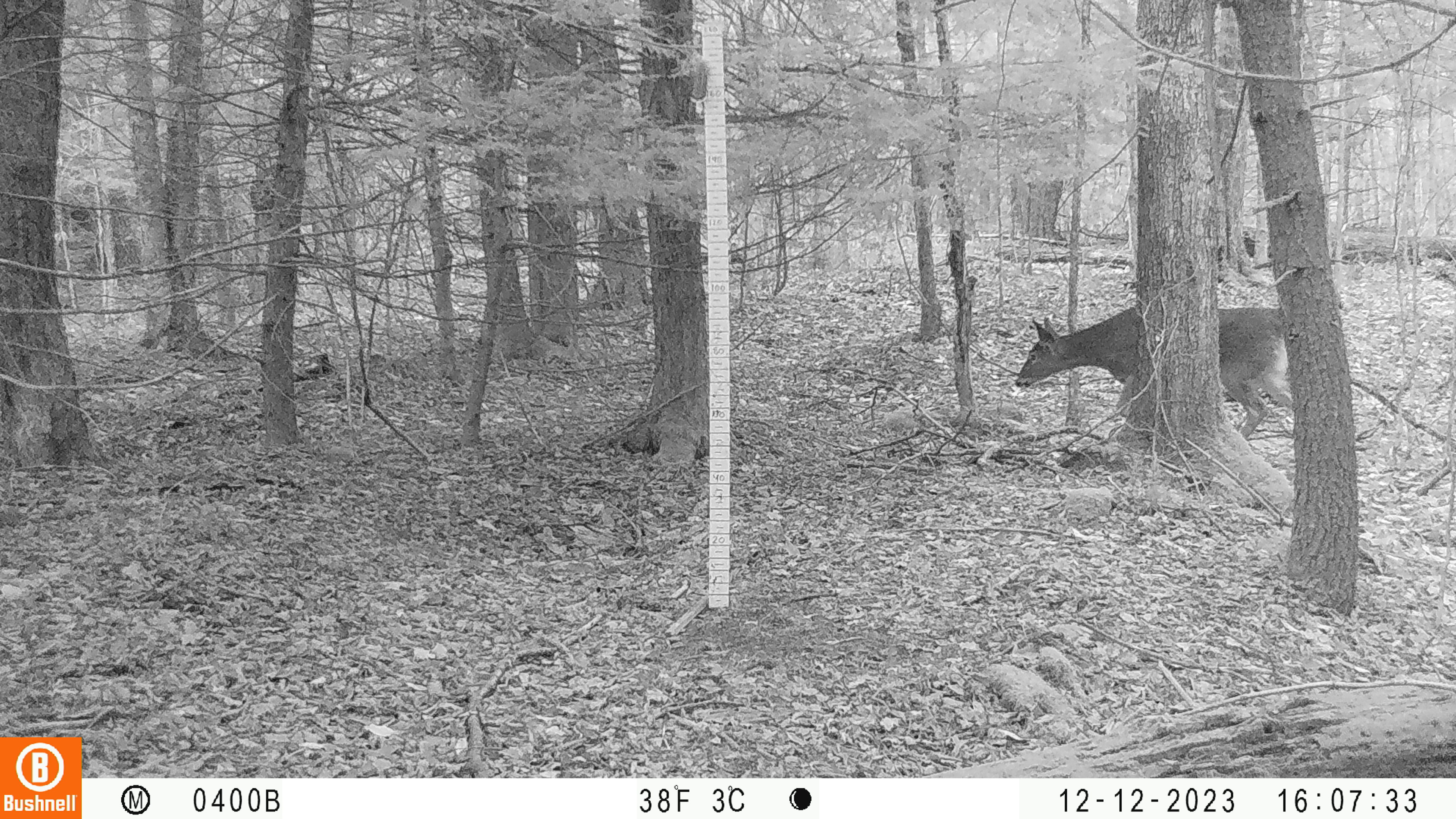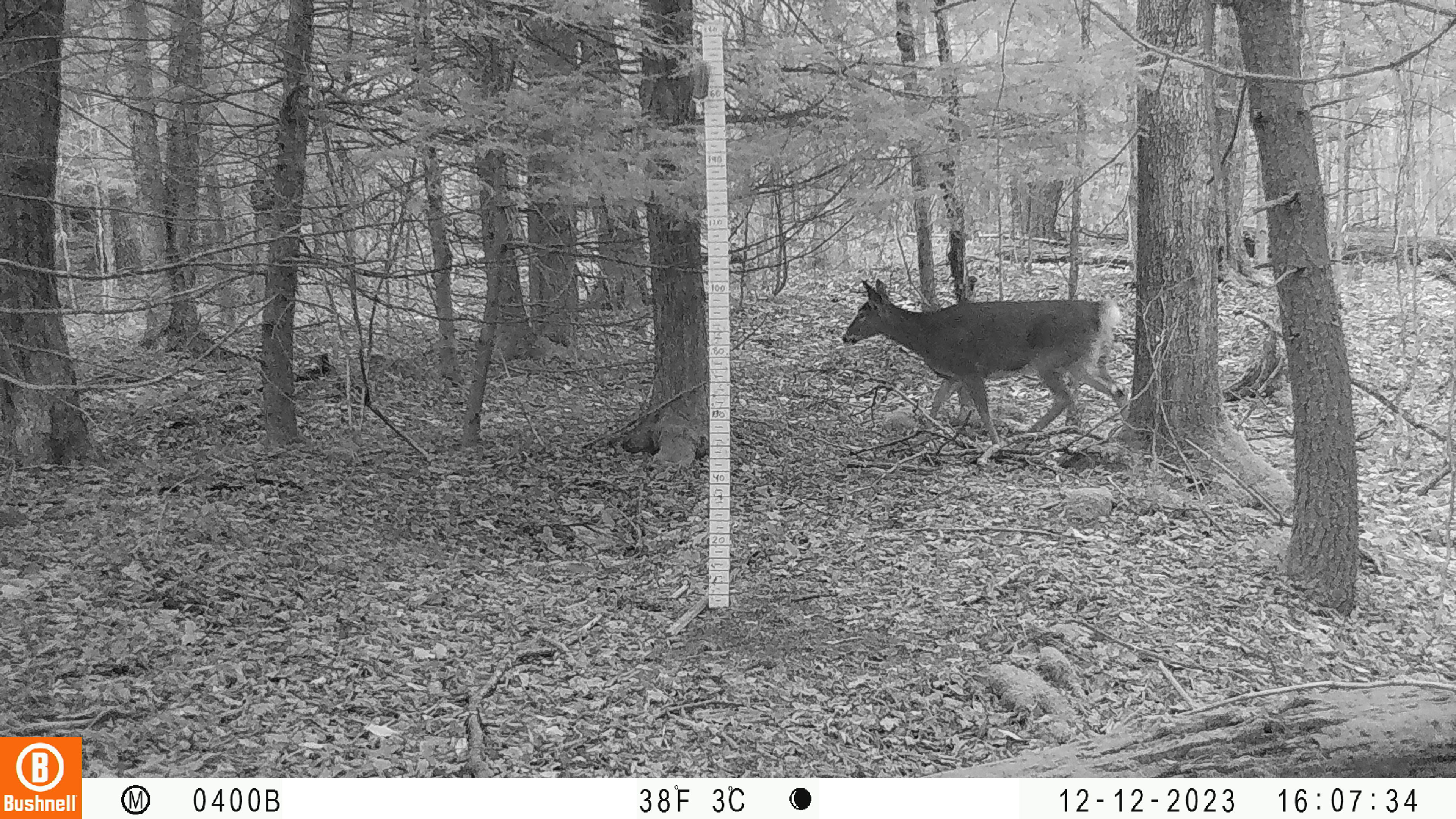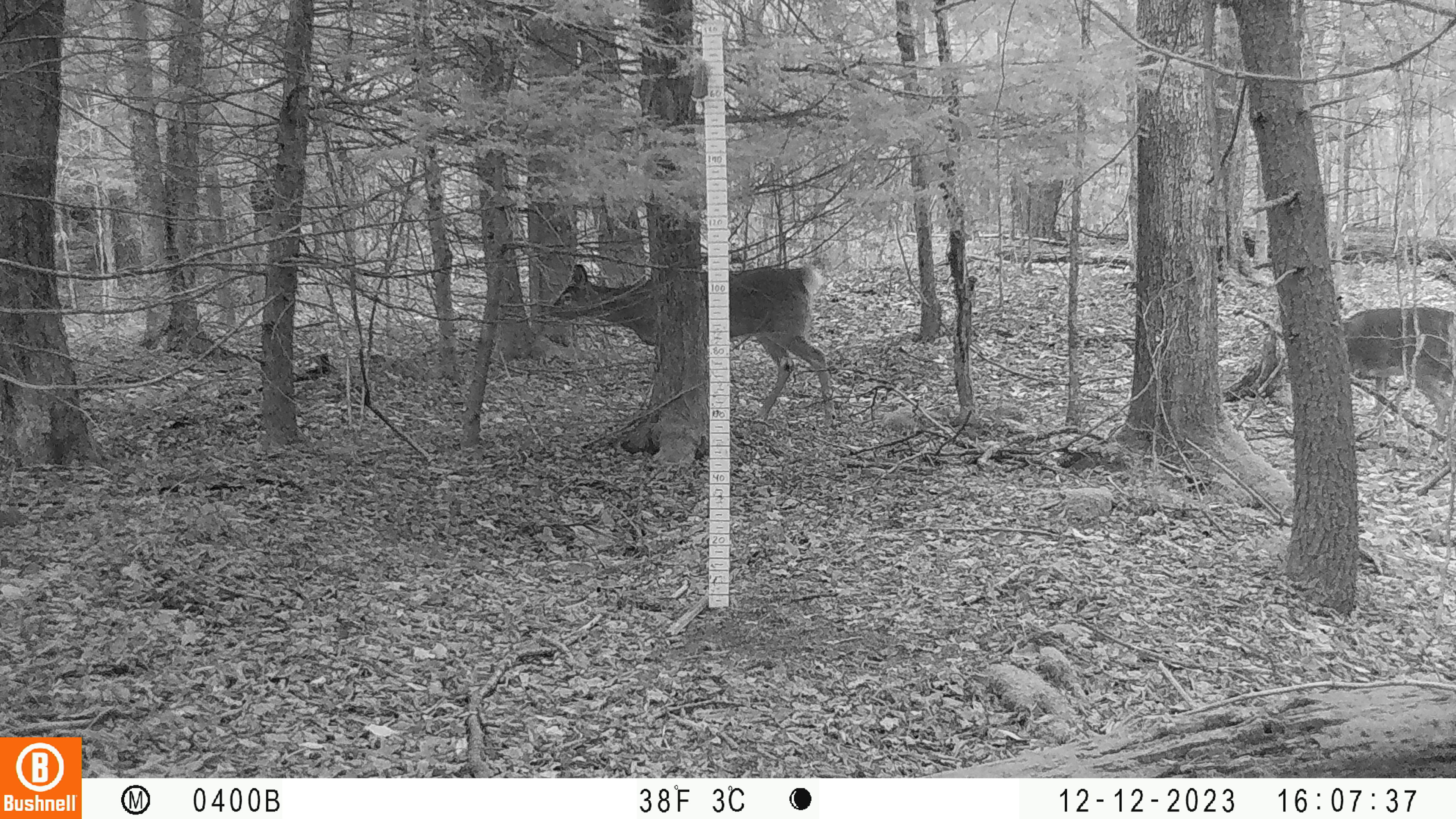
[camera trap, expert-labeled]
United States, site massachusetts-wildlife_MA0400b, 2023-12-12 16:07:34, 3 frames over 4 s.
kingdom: Animalia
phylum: Chordata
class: Mammalia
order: Artiodactyla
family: Cervidae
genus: Odocoileus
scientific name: Odocoileus virginianus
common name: white-tailed deer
White-tailed deer (Odocoileus virginianus).